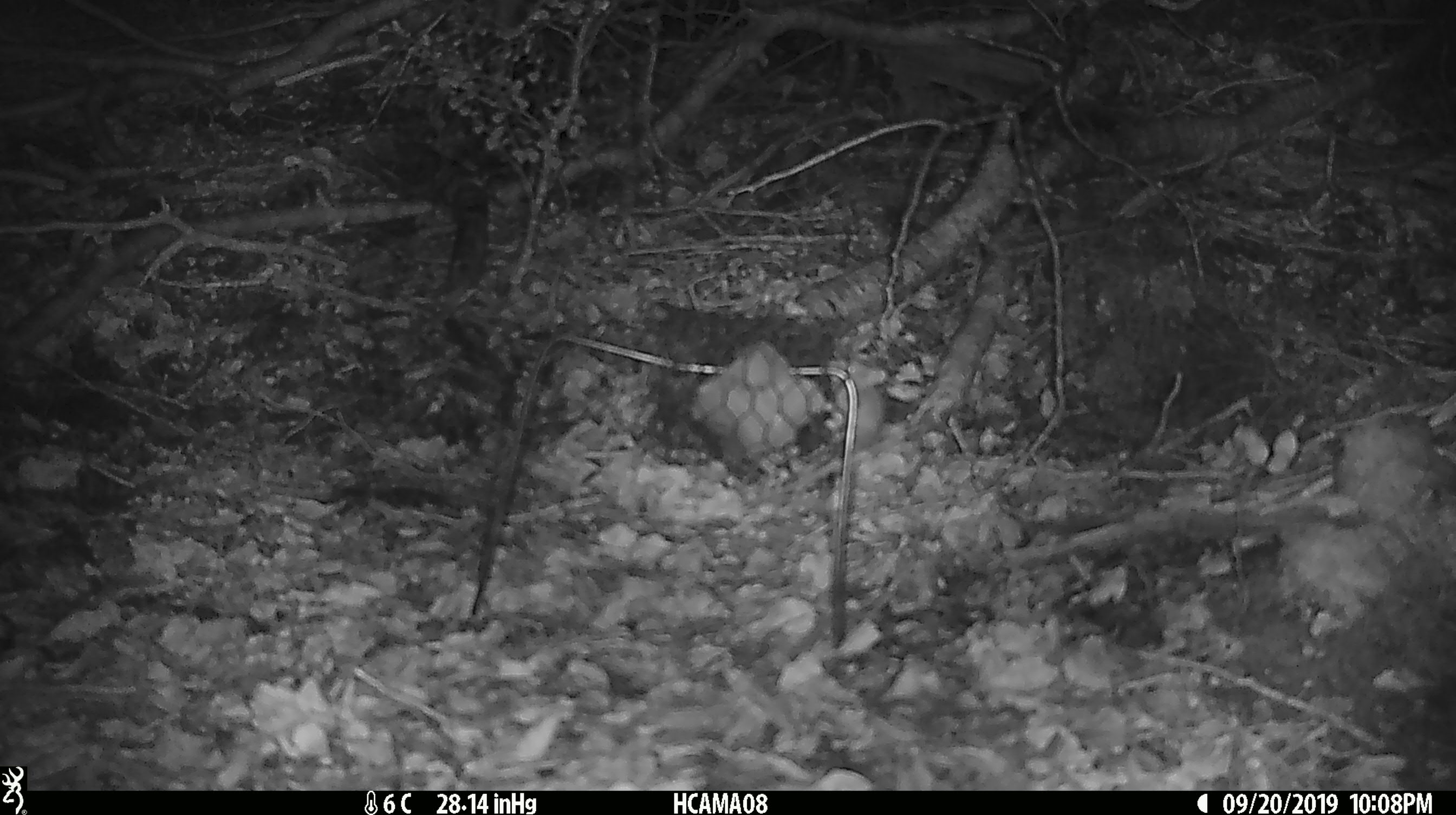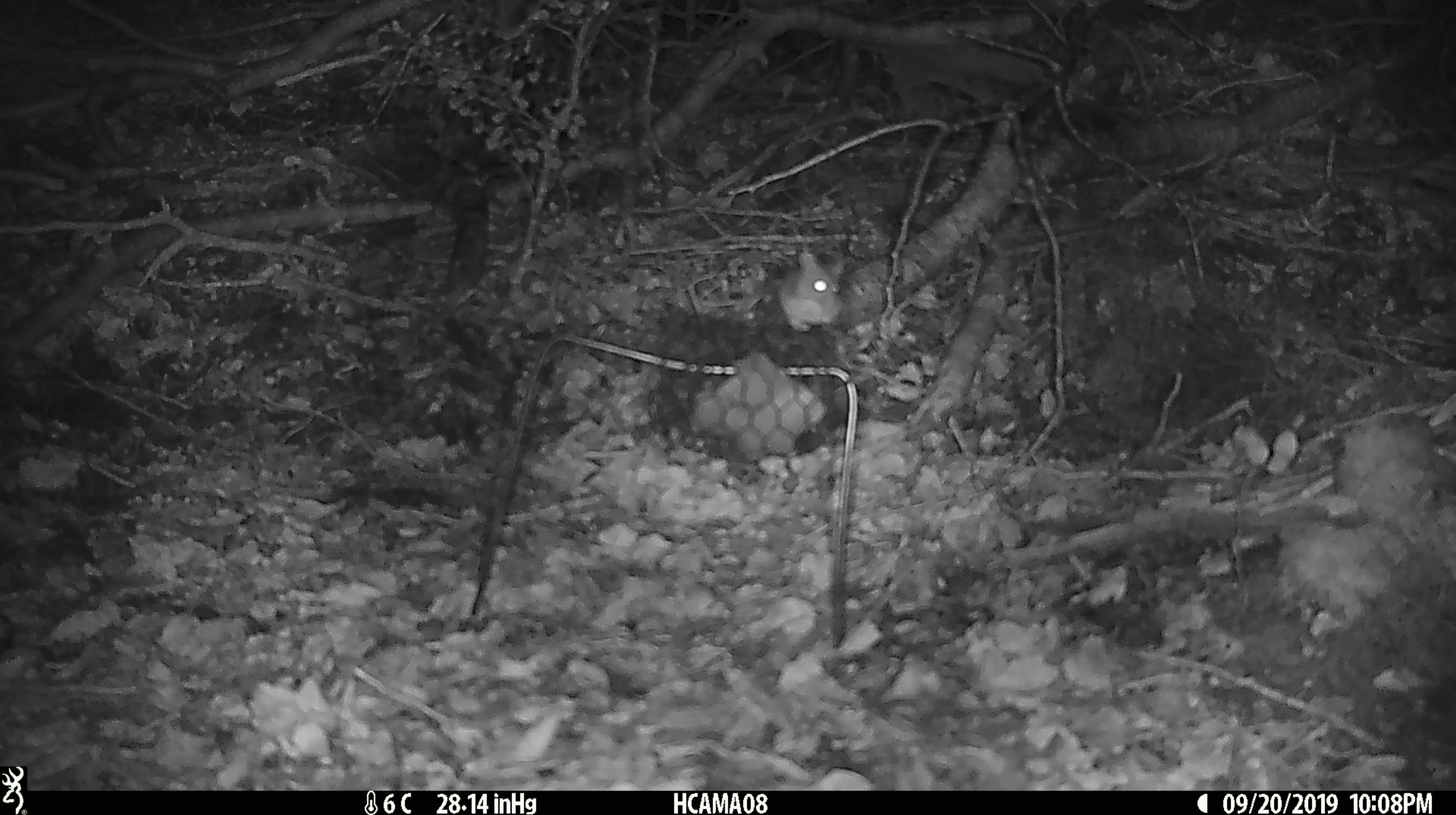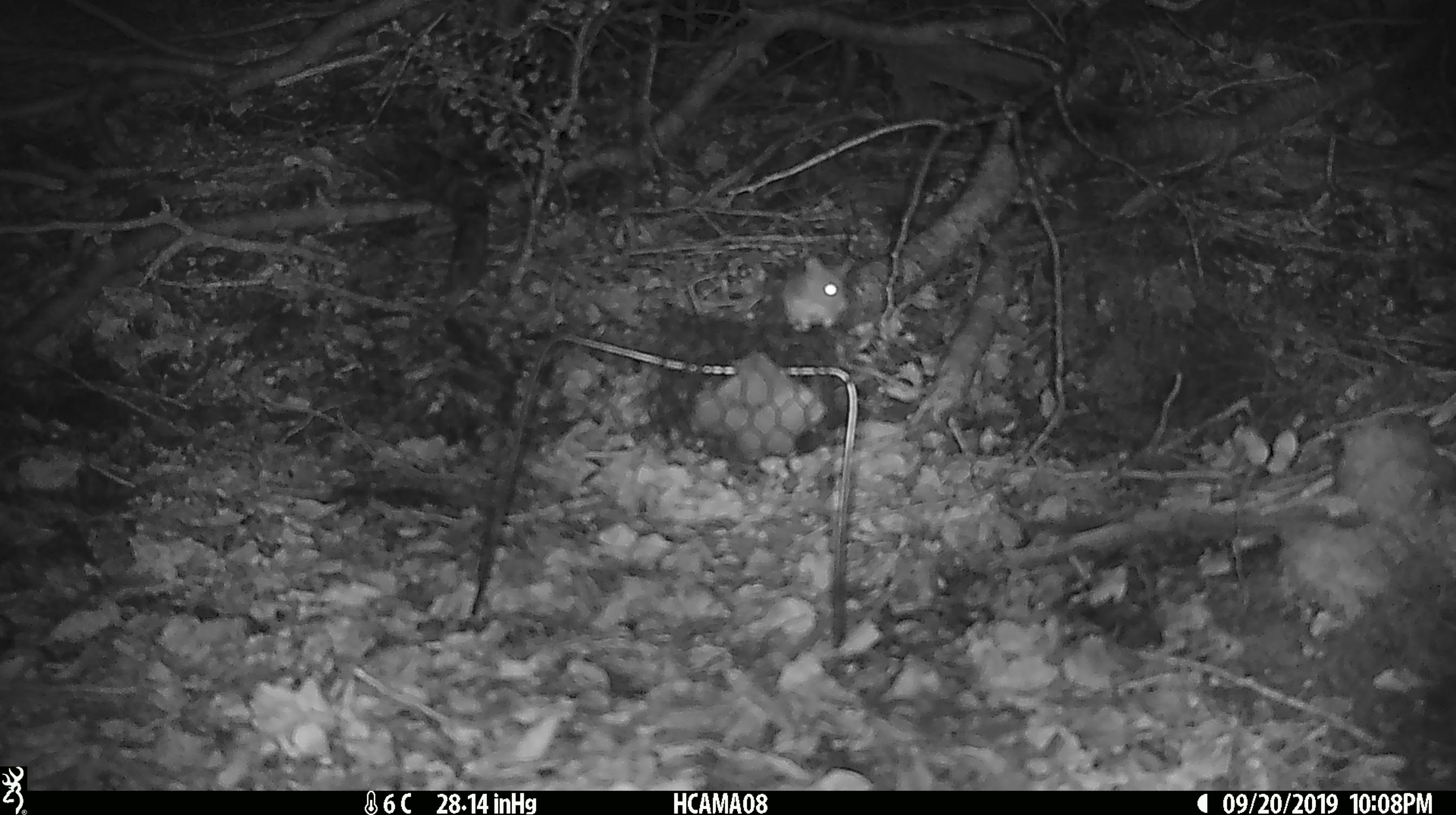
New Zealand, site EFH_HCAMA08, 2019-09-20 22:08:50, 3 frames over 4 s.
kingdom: Animalia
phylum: Chordata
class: Mammalia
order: Rodentia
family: Muridae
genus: Mus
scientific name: Mus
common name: mouse